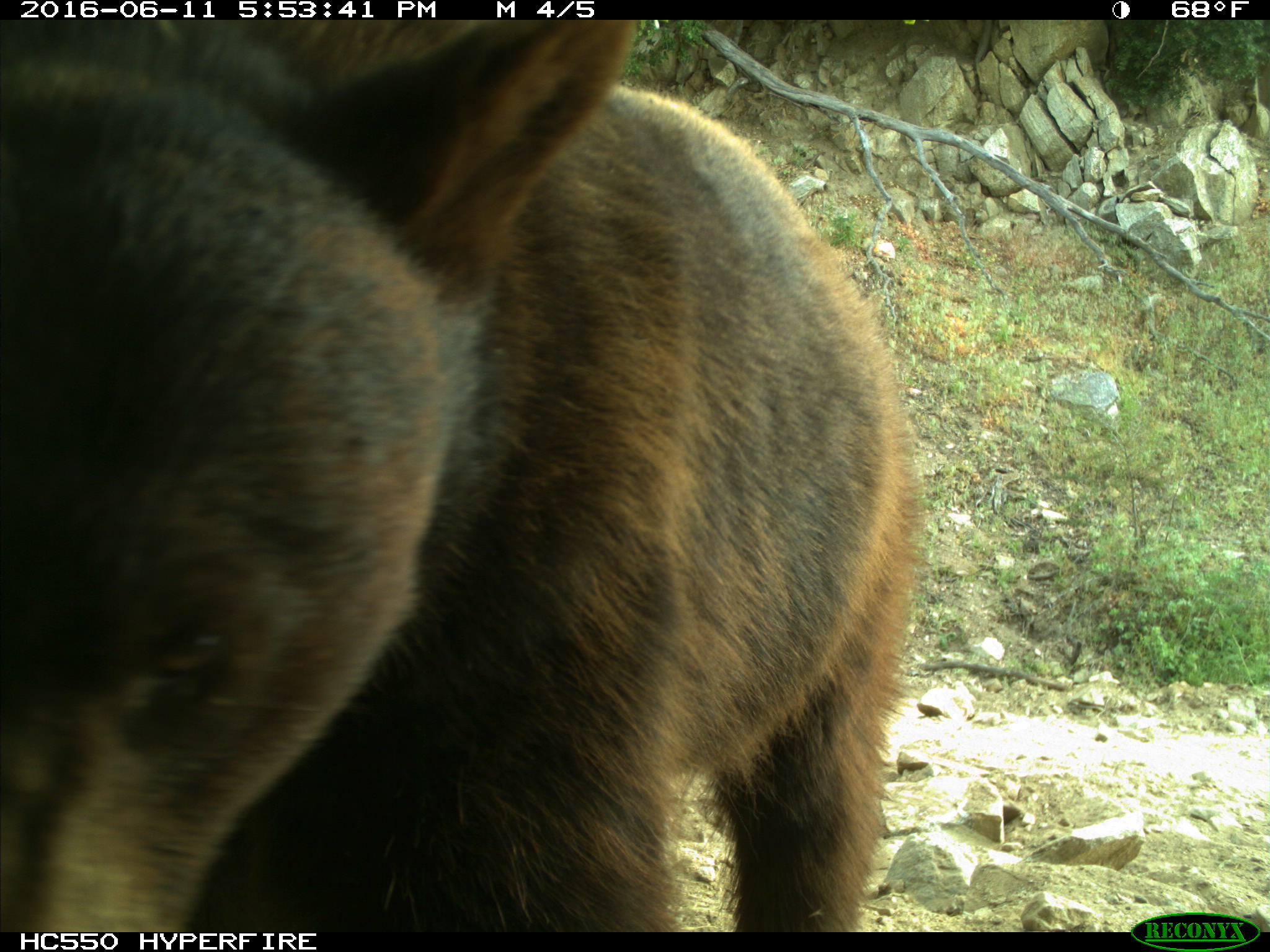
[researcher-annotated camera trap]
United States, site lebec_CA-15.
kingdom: Animalia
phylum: Chordata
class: Mammalia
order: Carnivora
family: Ursidae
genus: Ursus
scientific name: Ursus americanus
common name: american black bear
Ursus americanus (american black bear).